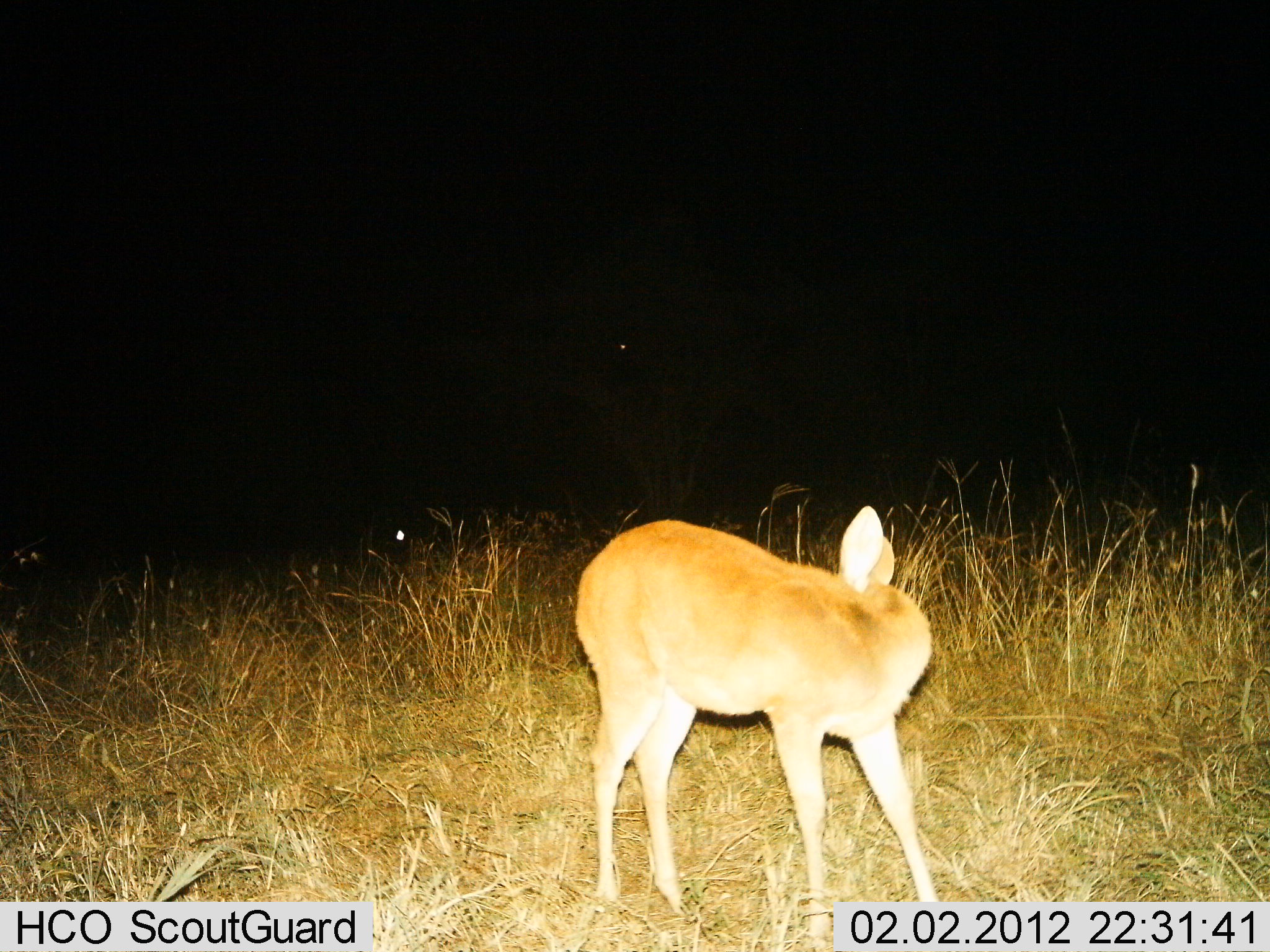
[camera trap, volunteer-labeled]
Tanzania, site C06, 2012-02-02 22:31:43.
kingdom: Animalia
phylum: Chordata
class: Mammalia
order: Artiodactyla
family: Bovidae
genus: Redunca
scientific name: Redunca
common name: reedbuck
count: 1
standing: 100%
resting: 0%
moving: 0%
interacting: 0%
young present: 0%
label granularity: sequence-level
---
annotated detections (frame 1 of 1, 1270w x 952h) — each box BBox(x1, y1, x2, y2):
animal: BBox(576, 503, 941, 949)